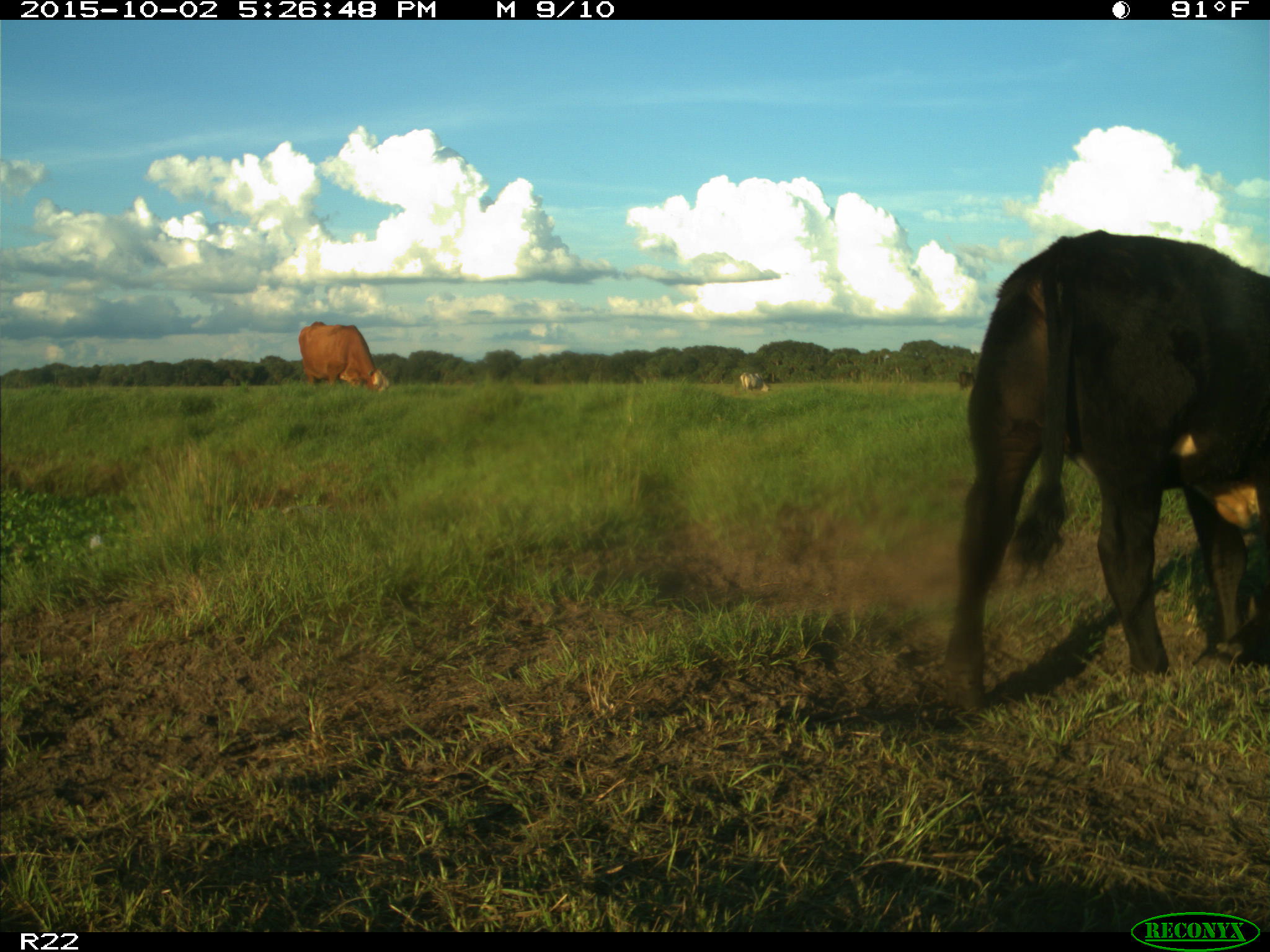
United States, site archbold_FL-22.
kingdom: Animalia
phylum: Chordata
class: Mammalia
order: Artiodactyla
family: Bovidae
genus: Bos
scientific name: Bos taurus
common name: domestic cow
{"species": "Bos taurus (domestic cow)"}